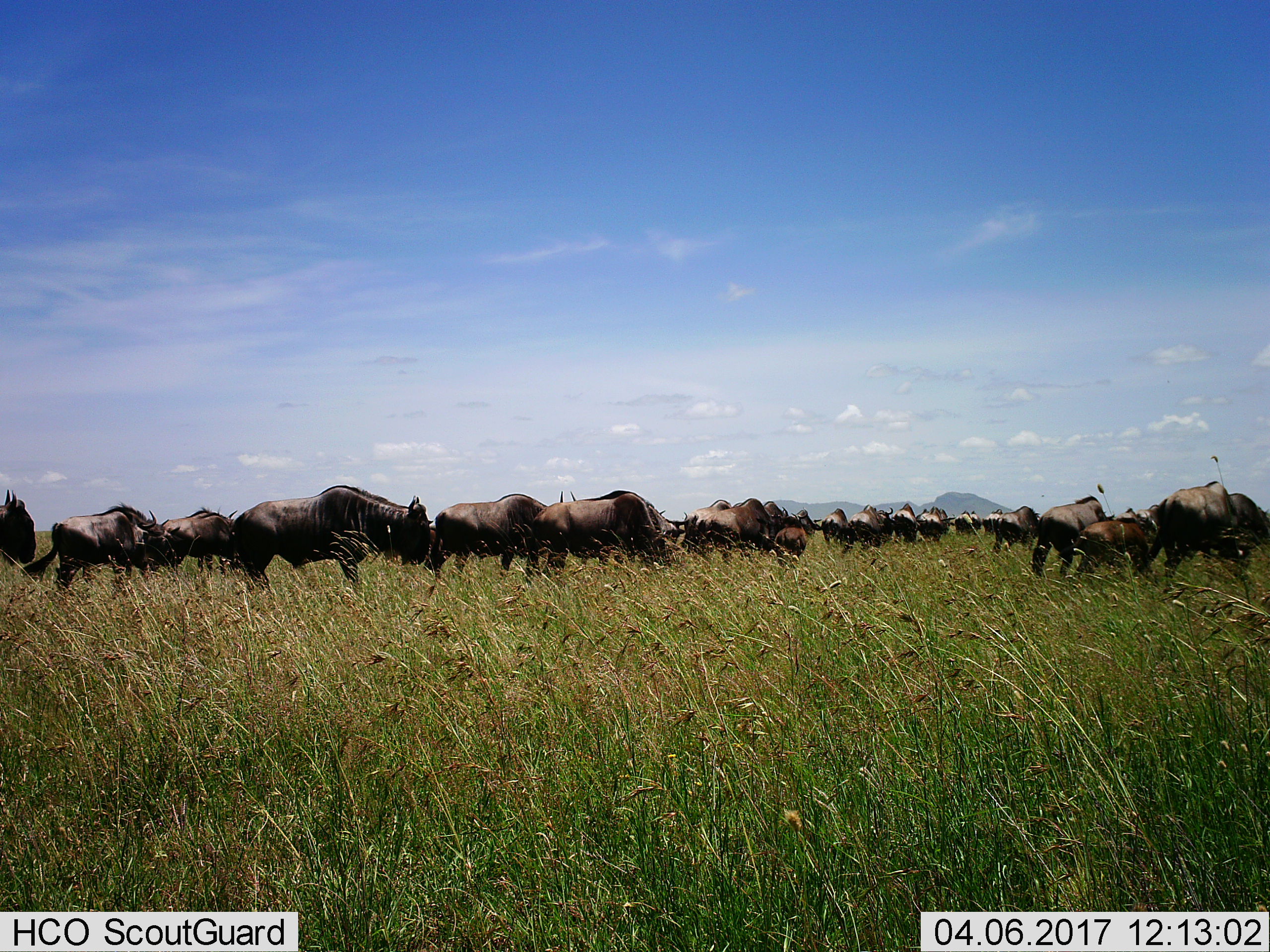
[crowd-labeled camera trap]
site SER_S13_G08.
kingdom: Animalia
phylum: Chordata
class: Mammalia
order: Artiodactyla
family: Bovidae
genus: Connochaetes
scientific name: Connochaetes taurinus taurinus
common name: blue wildebeest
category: wildebeestblue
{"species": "wildebeestblue (blue wildebeest) (Connochaetes taurinus taurinus)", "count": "11-50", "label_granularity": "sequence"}